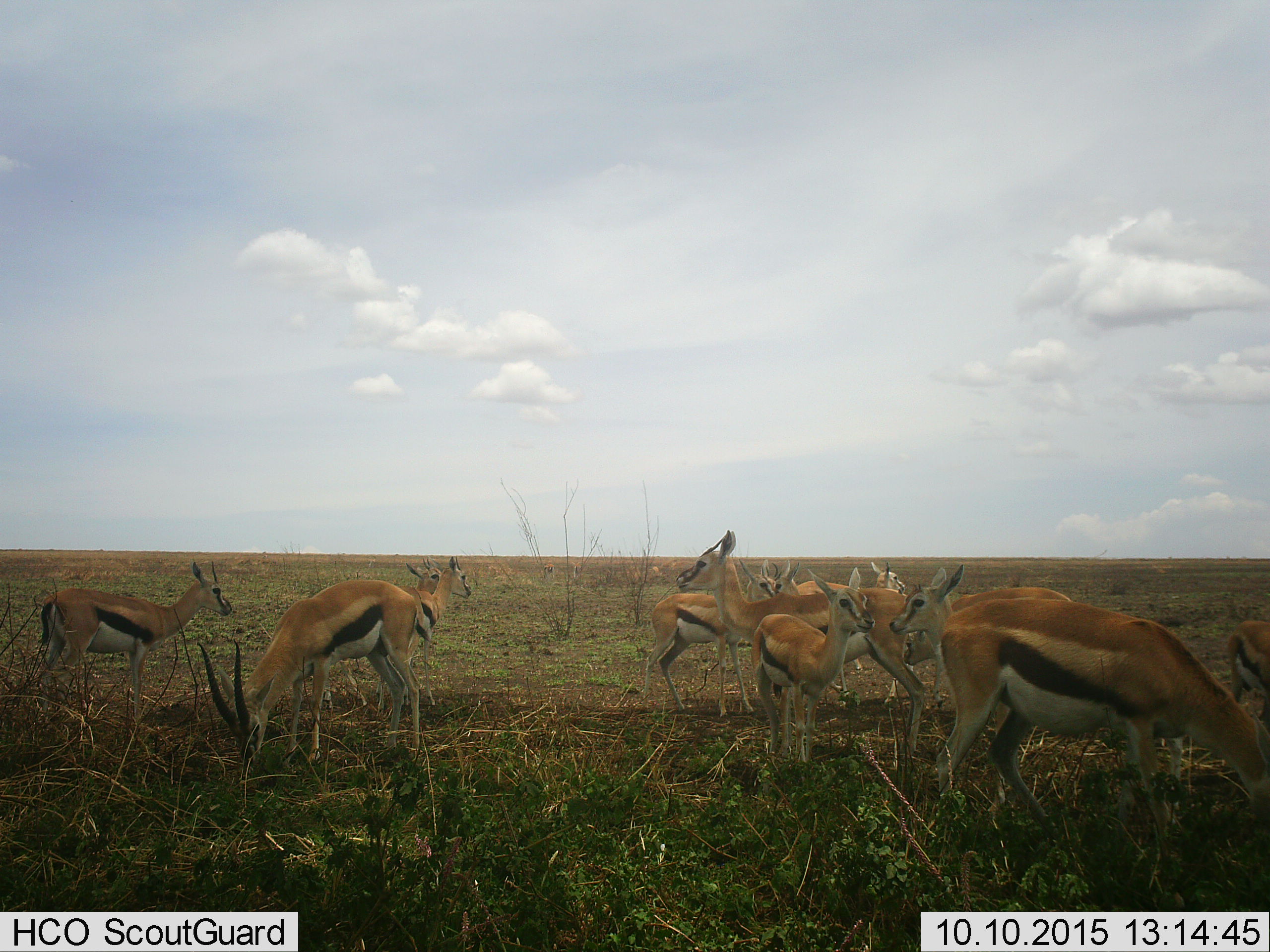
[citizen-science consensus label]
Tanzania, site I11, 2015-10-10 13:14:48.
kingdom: Animalia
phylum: Chordata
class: Mammalia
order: Artiodactyla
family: Bovidae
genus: Eudorcas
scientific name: Eudorcas thomsonii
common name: thomson's gazelle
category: gazellethomsons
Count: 11-50.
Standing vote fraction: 89%.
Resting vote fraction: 0%.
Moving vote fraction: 11%.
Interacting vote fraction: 22%.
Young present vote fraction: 67%.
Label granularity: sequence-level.